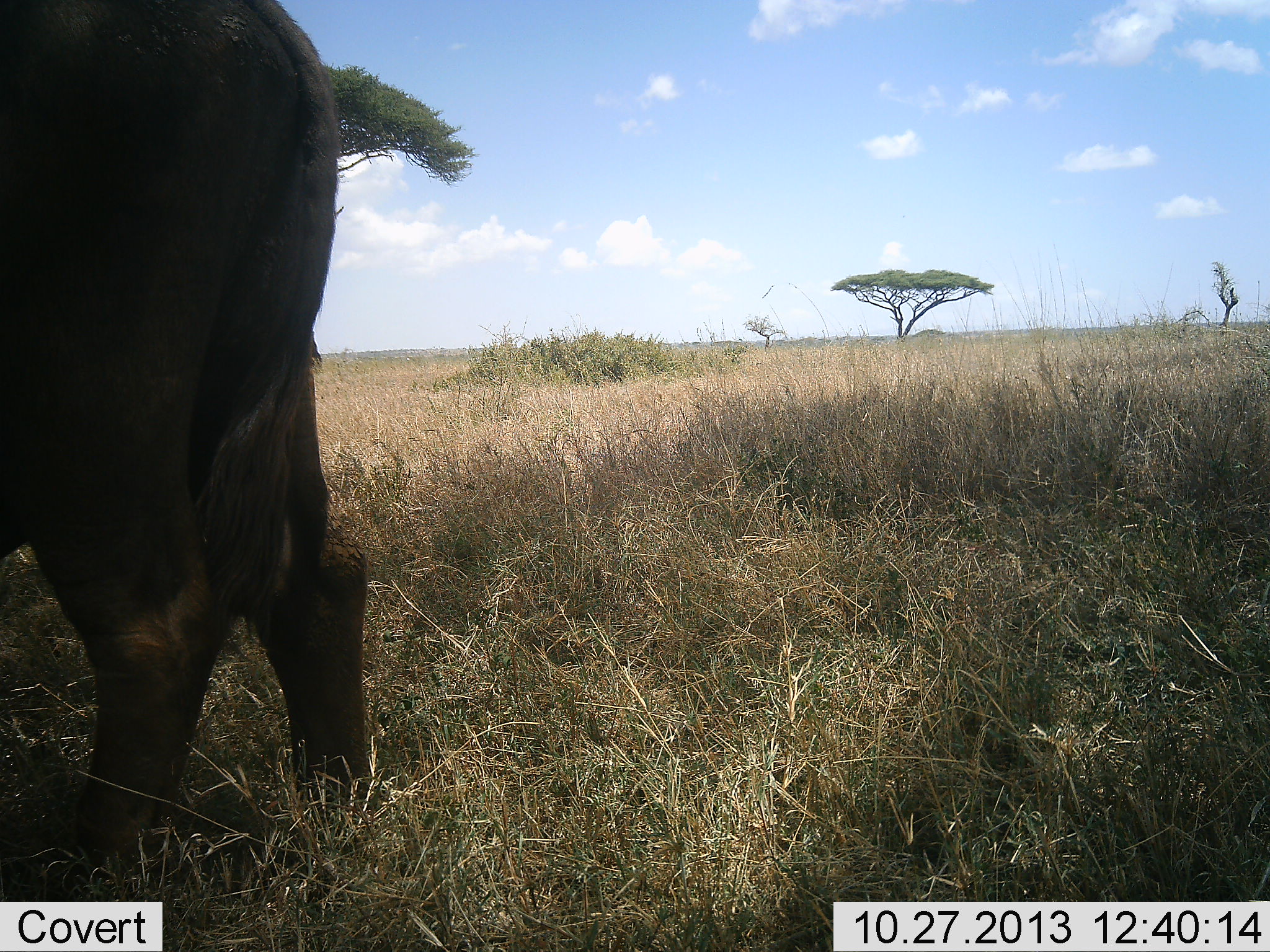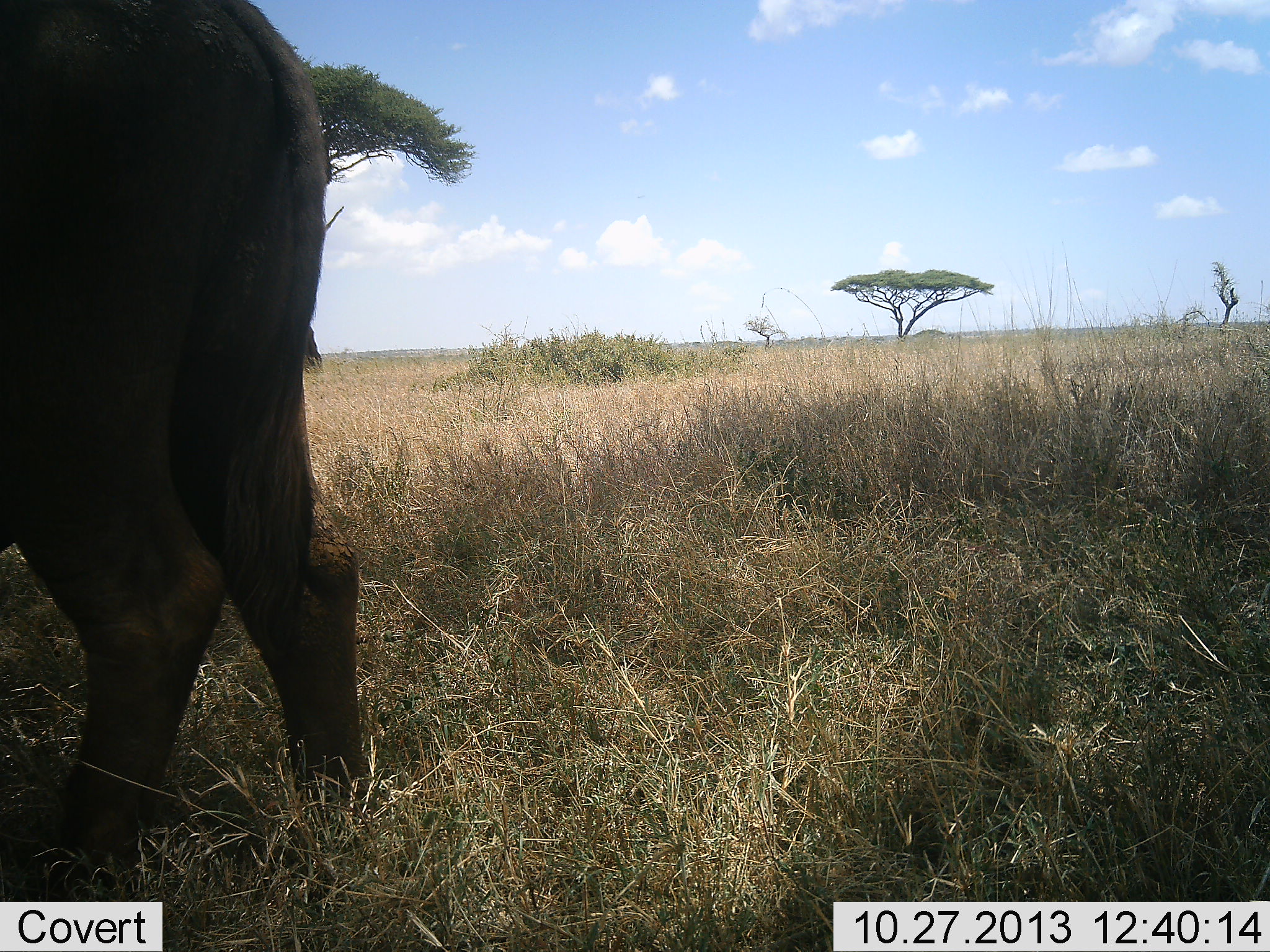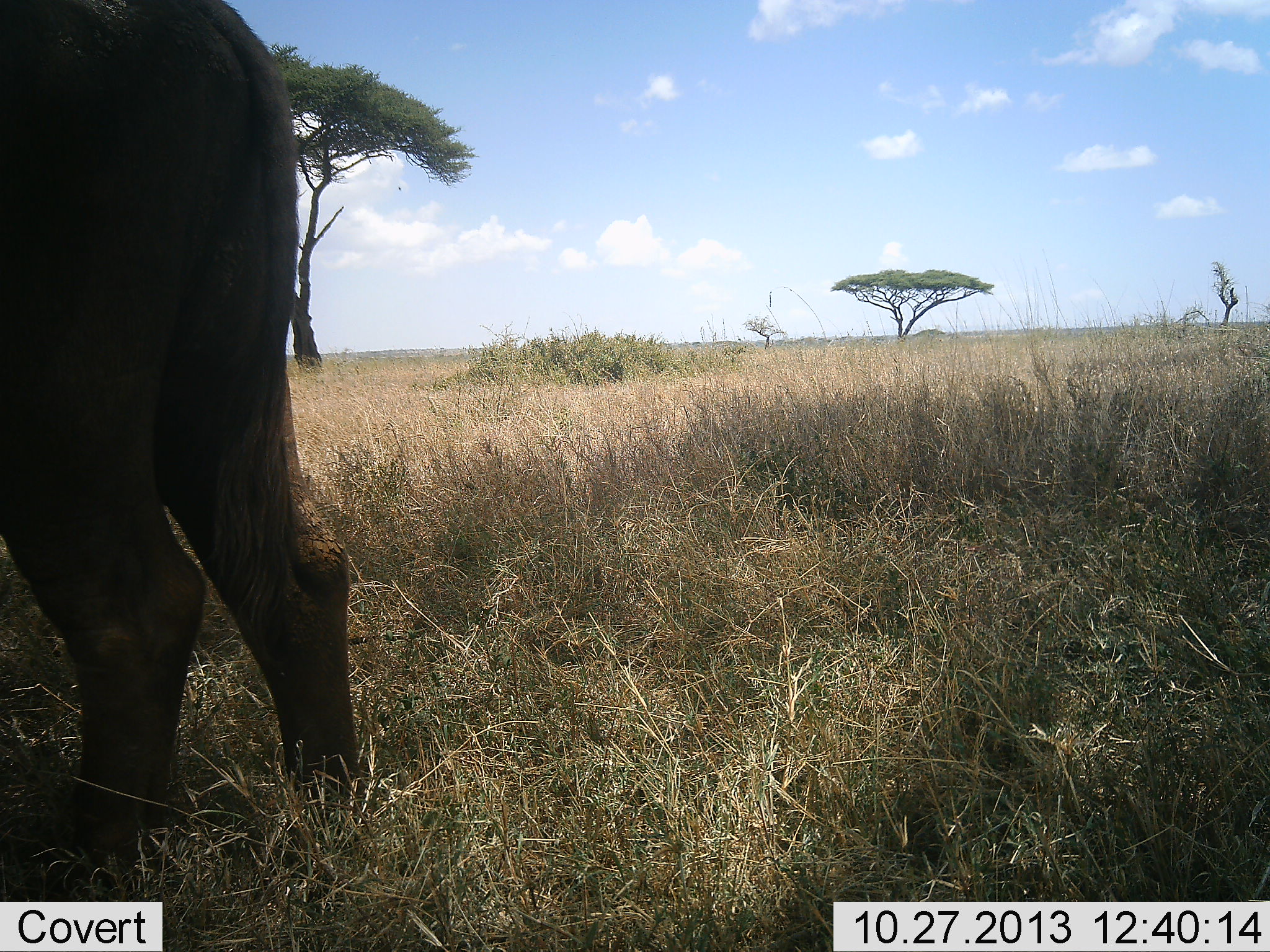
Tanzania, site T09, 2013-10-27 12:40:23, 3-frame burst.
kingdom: Animalia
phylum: Chordata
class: Mammalia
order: Artiodactyla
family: Bovidae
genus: Syncerus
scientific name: Syncerus caffer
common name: cape buffalo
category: buffalo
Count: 1.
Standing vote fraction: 90%.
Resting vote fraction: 0%.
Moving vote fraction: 10%.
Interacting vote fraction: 0%.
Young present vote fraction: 0%.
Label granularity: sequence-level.